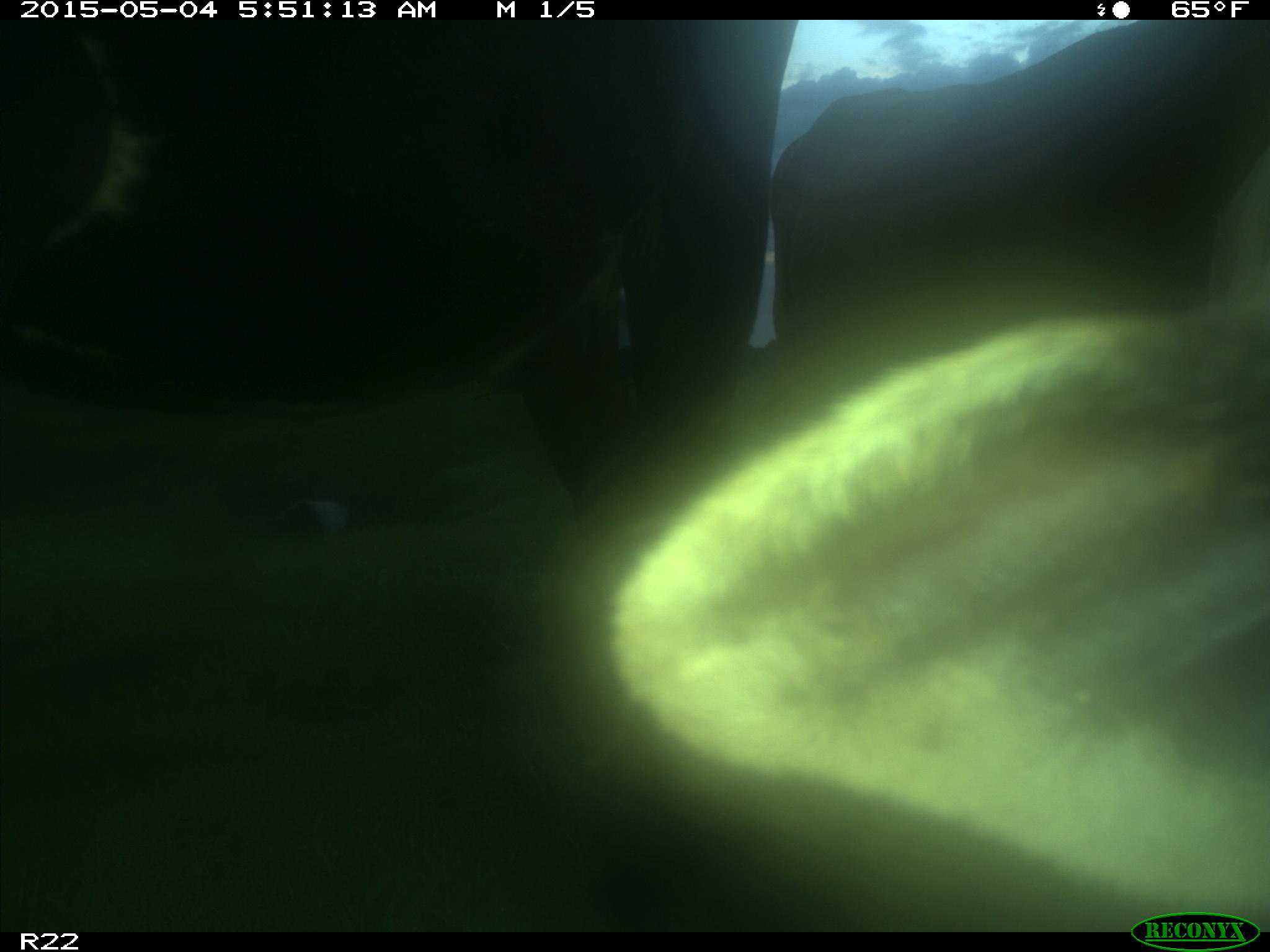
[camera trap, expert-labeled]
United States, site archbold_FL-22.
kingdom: Animalia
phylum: Chordata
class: Mammalia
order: Artiodactyla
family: Bovidae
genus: Bos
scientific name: Bos taurus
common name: domestic cow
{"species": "Bos taurus (domestic cow)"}